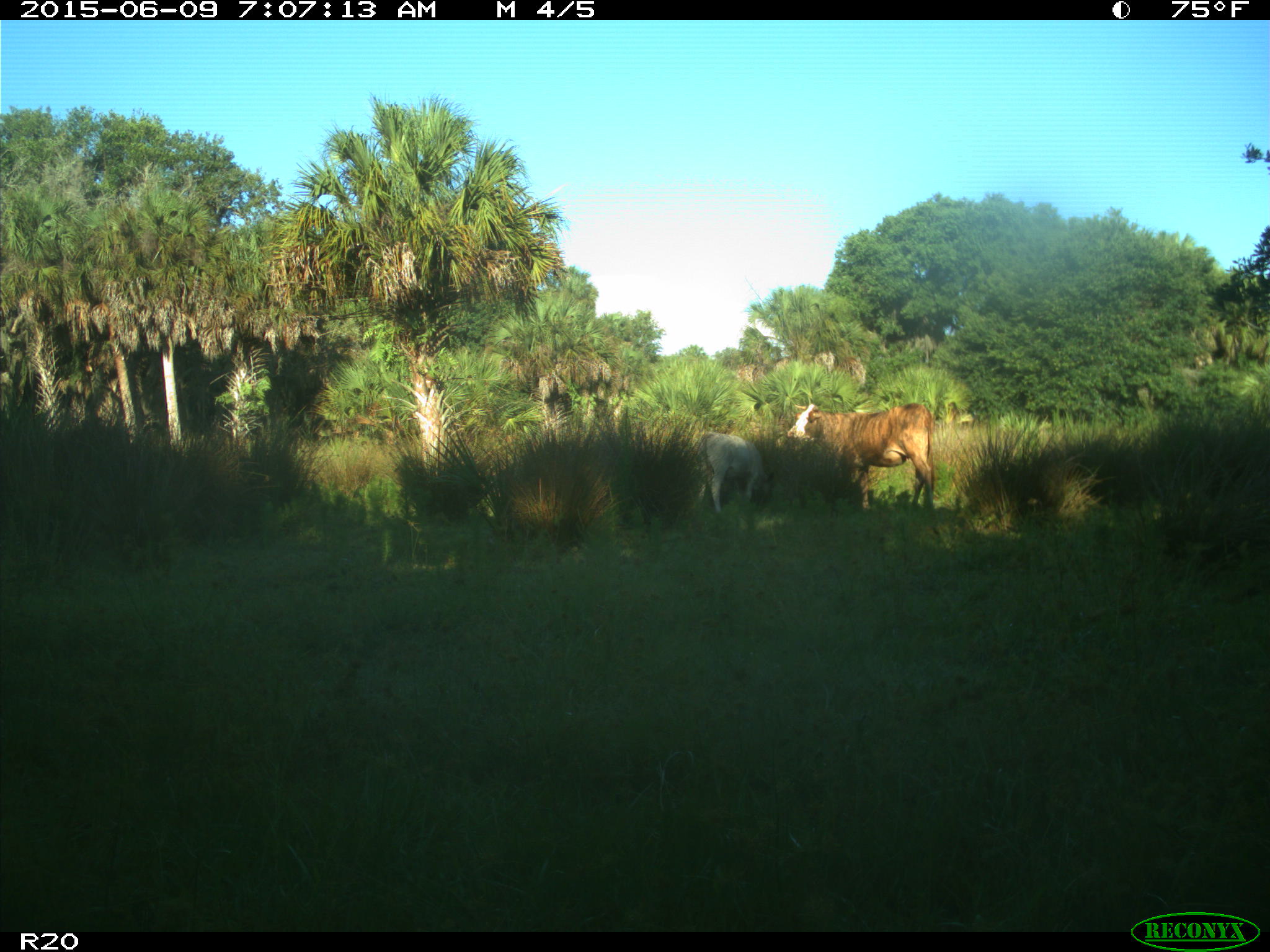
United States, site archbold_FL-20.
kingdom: Animalia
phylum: Chordata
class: Mammalia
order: Artiodactyla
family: Bovidae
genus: Bos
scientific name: Bos taurus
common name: domestic cow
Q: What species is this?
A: Bos taurus (domestic cow).